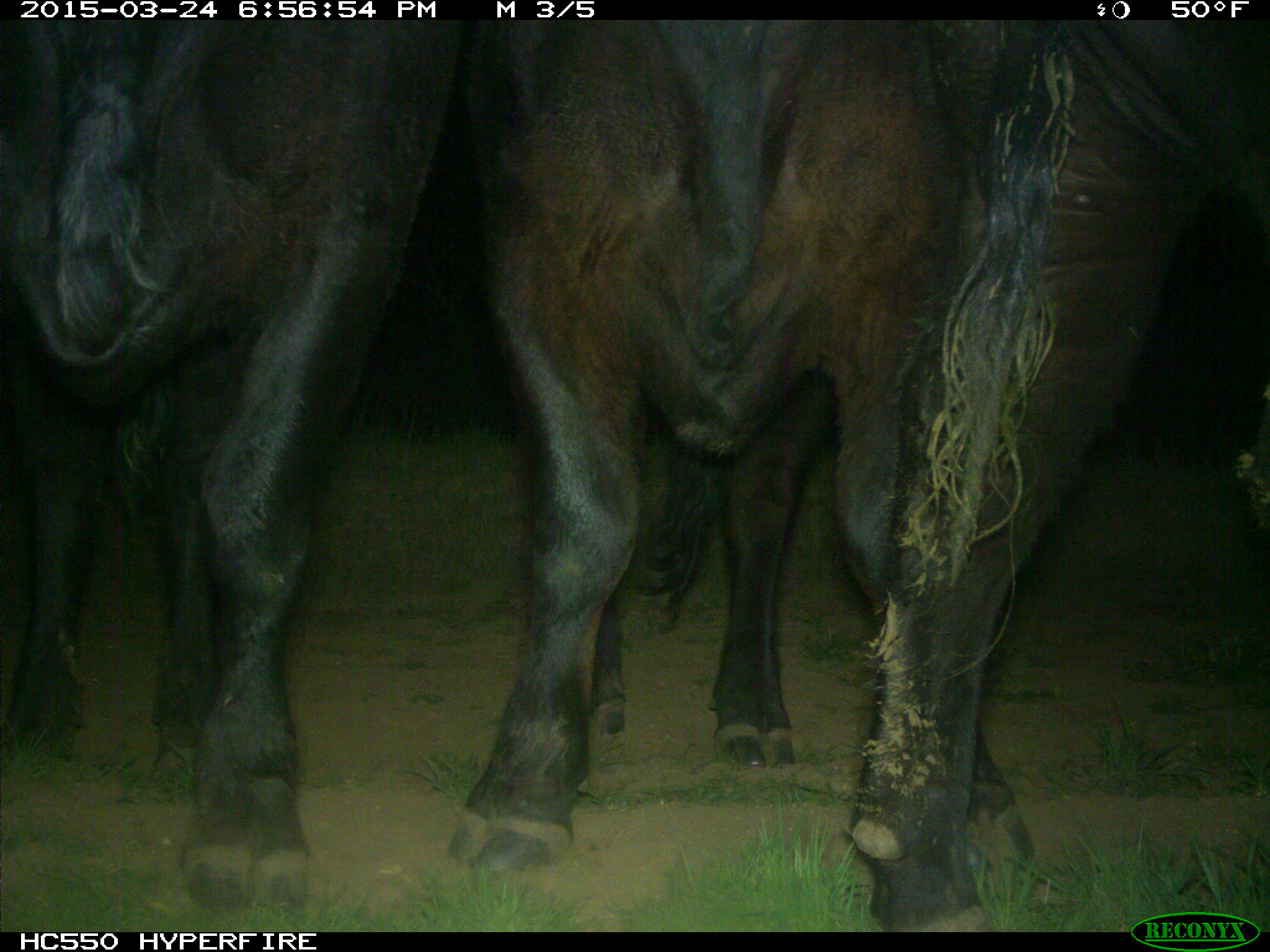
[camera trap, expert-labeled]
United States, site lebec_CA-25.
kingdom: Animalia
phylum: Chordata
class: Mammalia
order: Artiodactyla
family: Bovidae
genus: Bos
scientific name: Bos taurus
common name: domestic cow